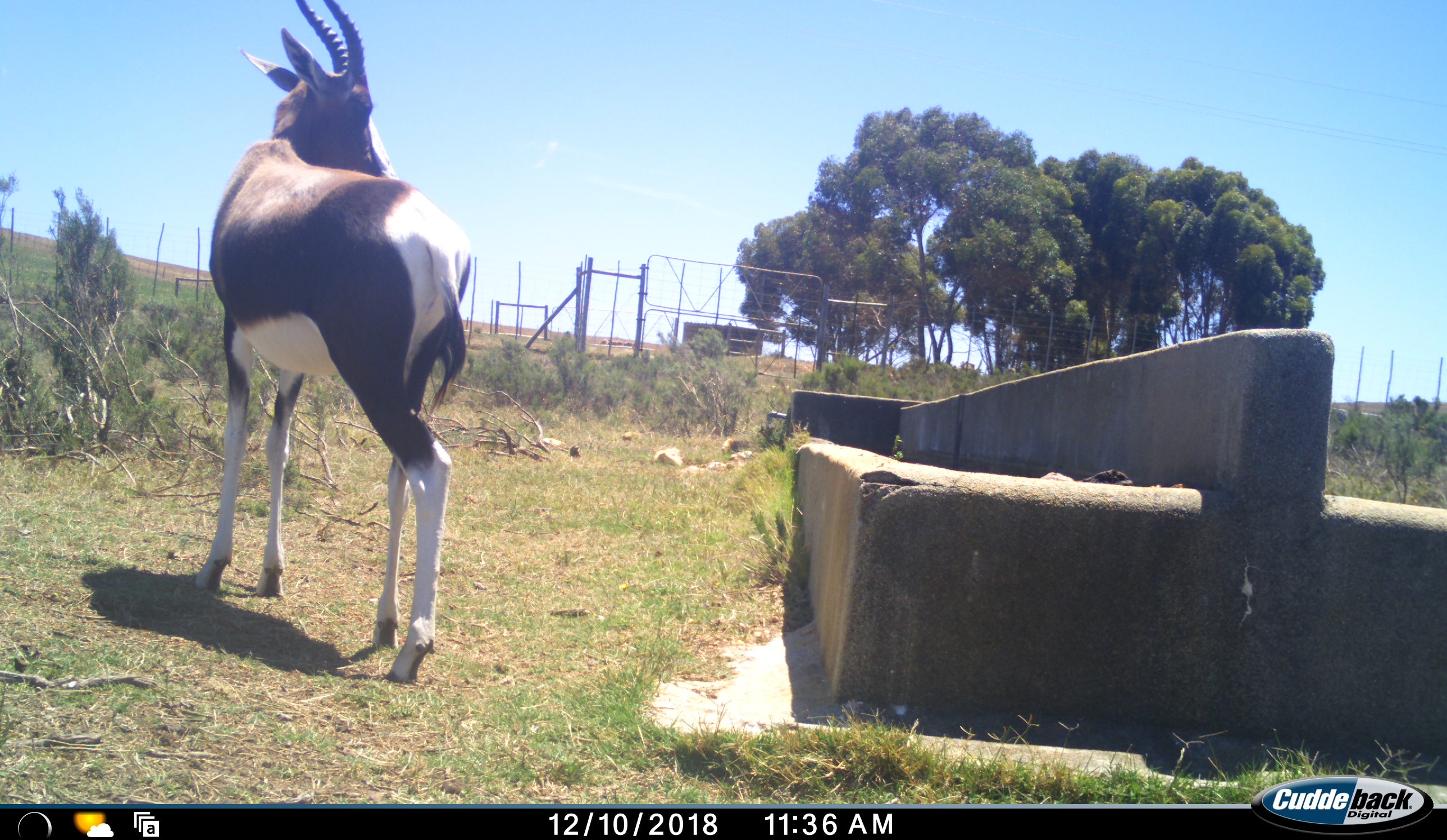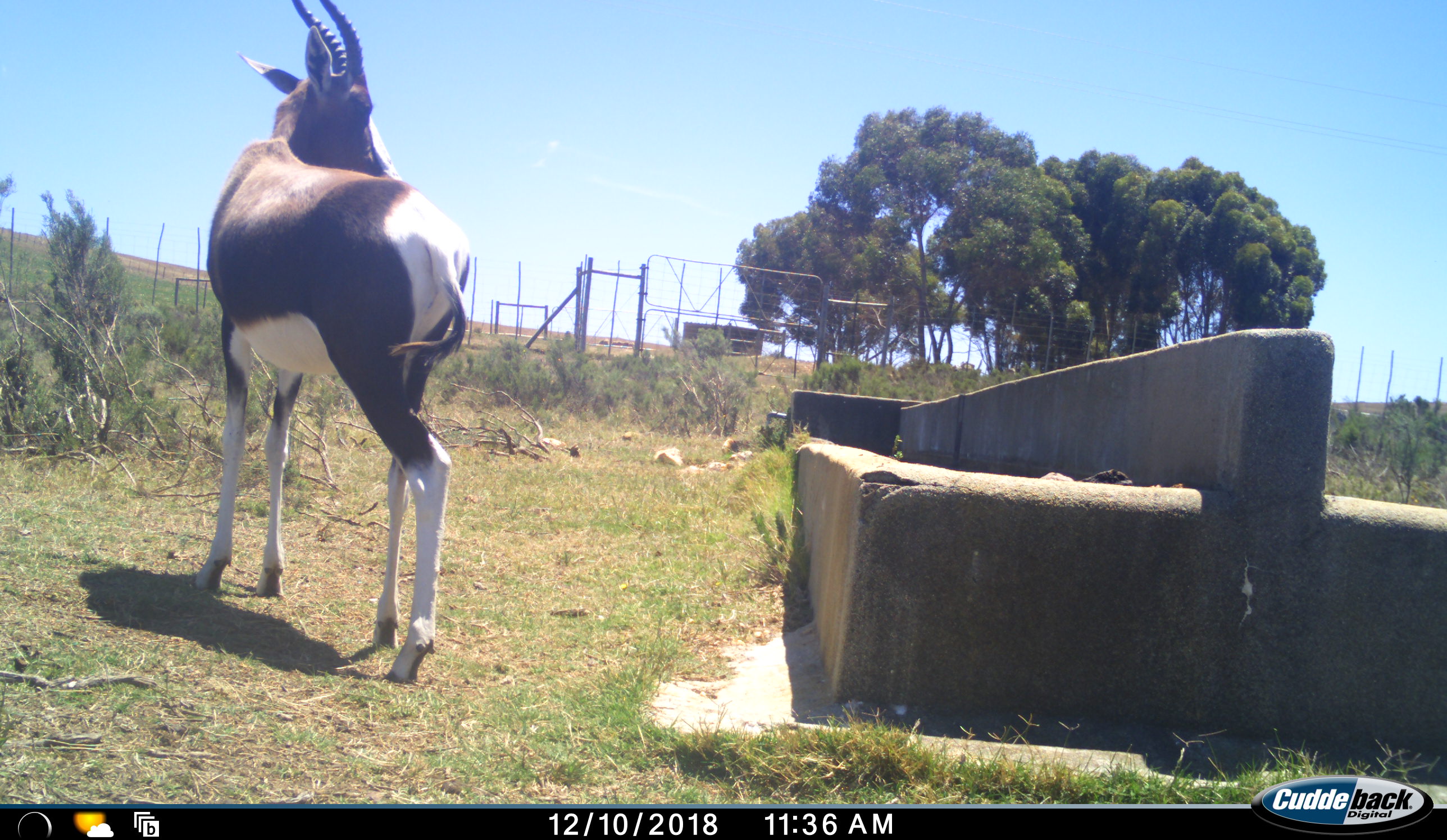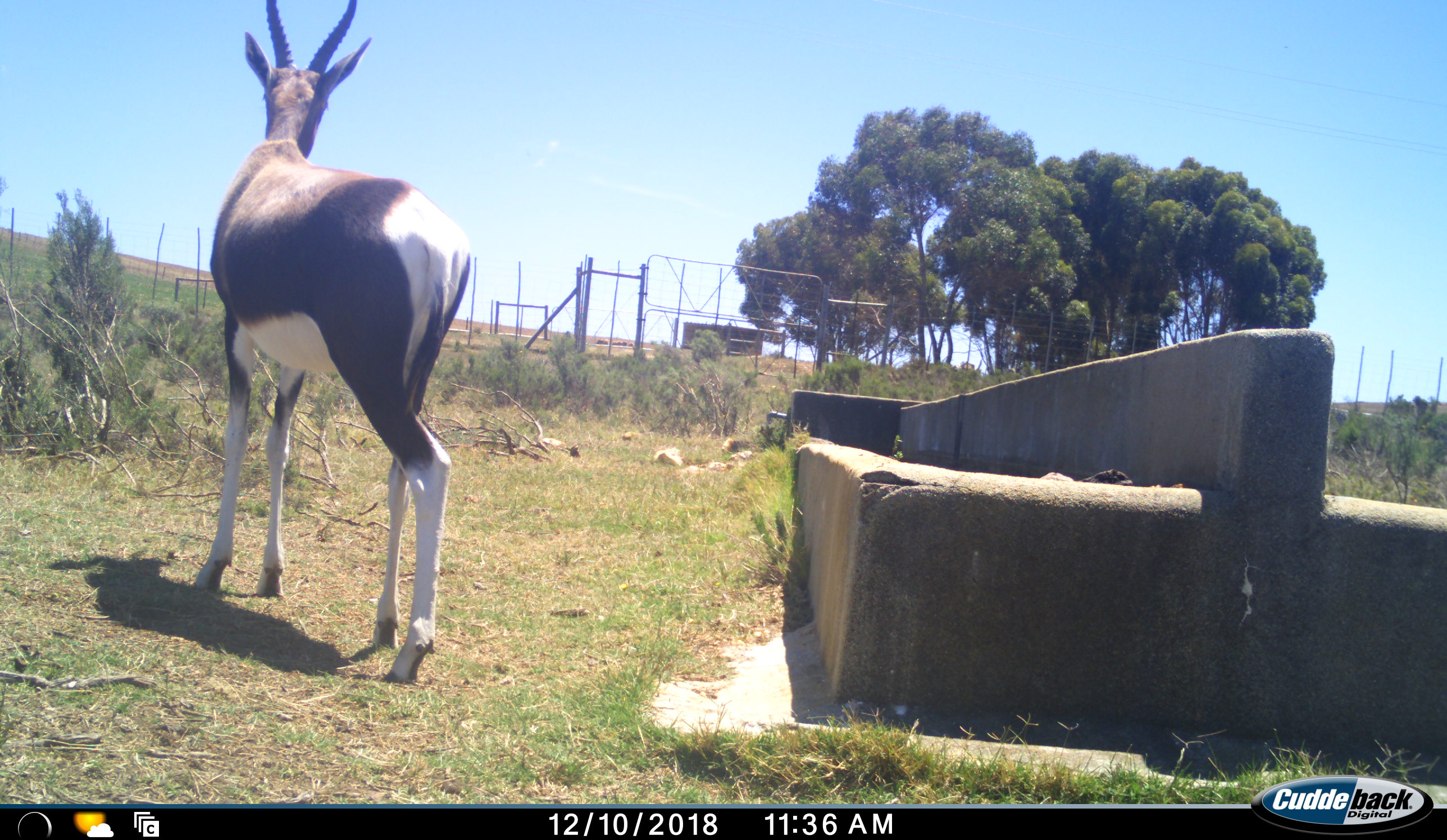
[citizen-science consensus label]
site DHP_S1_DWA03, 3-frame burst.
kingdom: Animalia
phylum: Chordata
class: Mammalia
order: Artiodactyla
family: Bovidae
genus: Damaliscus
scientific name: Damaliscus pygargus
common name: bontebok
Bontebok (Damaliscus pygargus), count 1. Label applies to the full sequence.